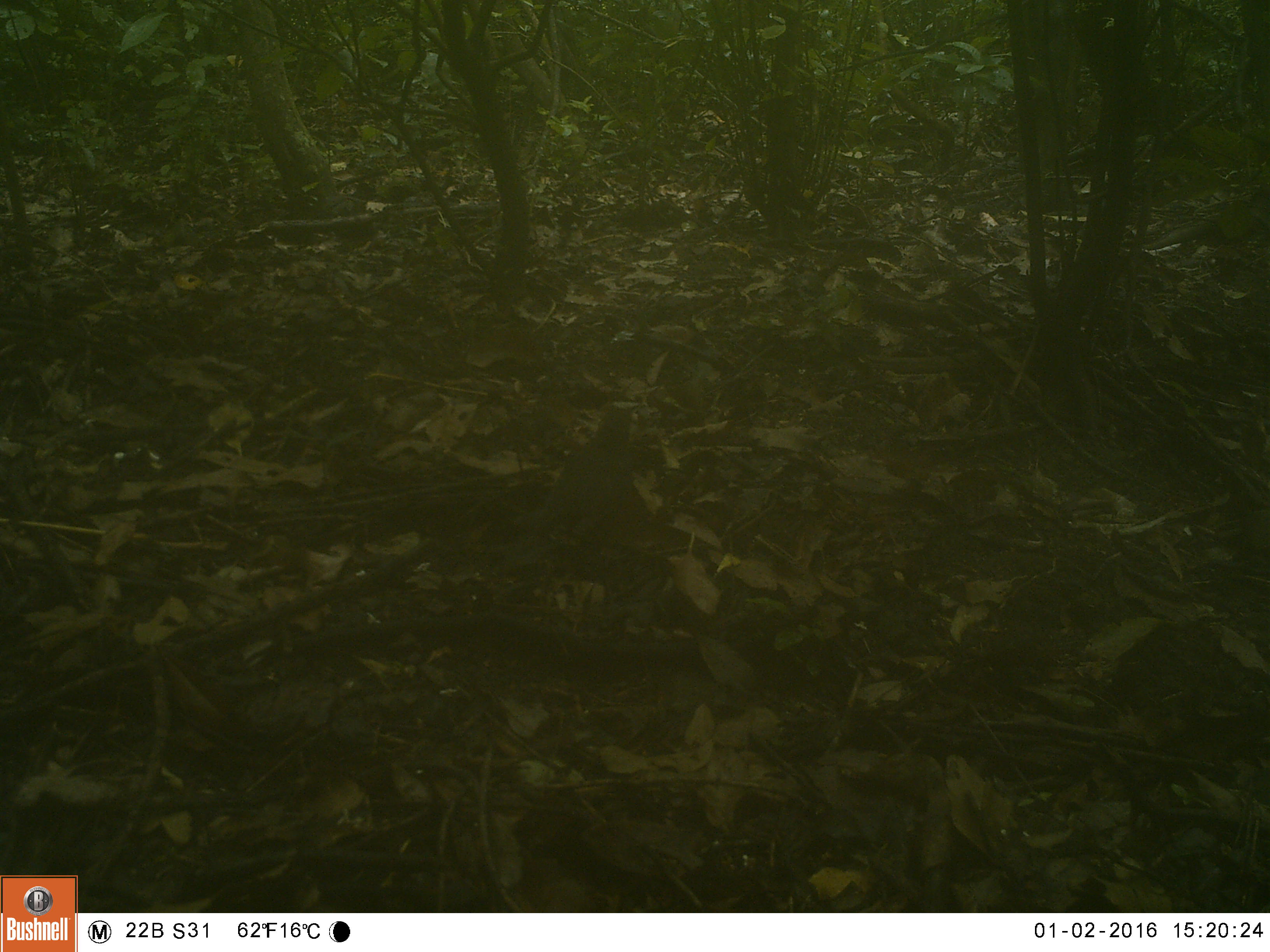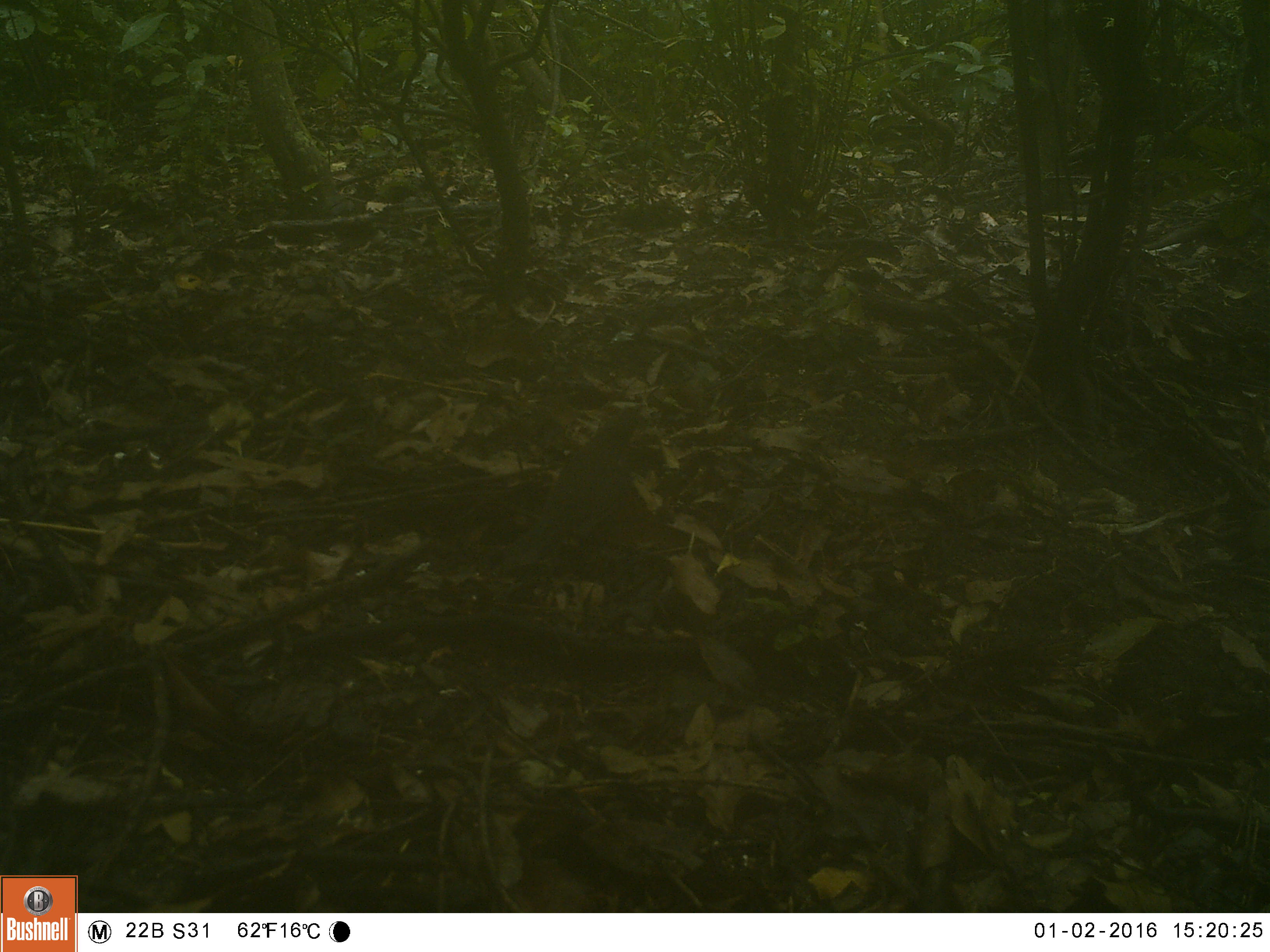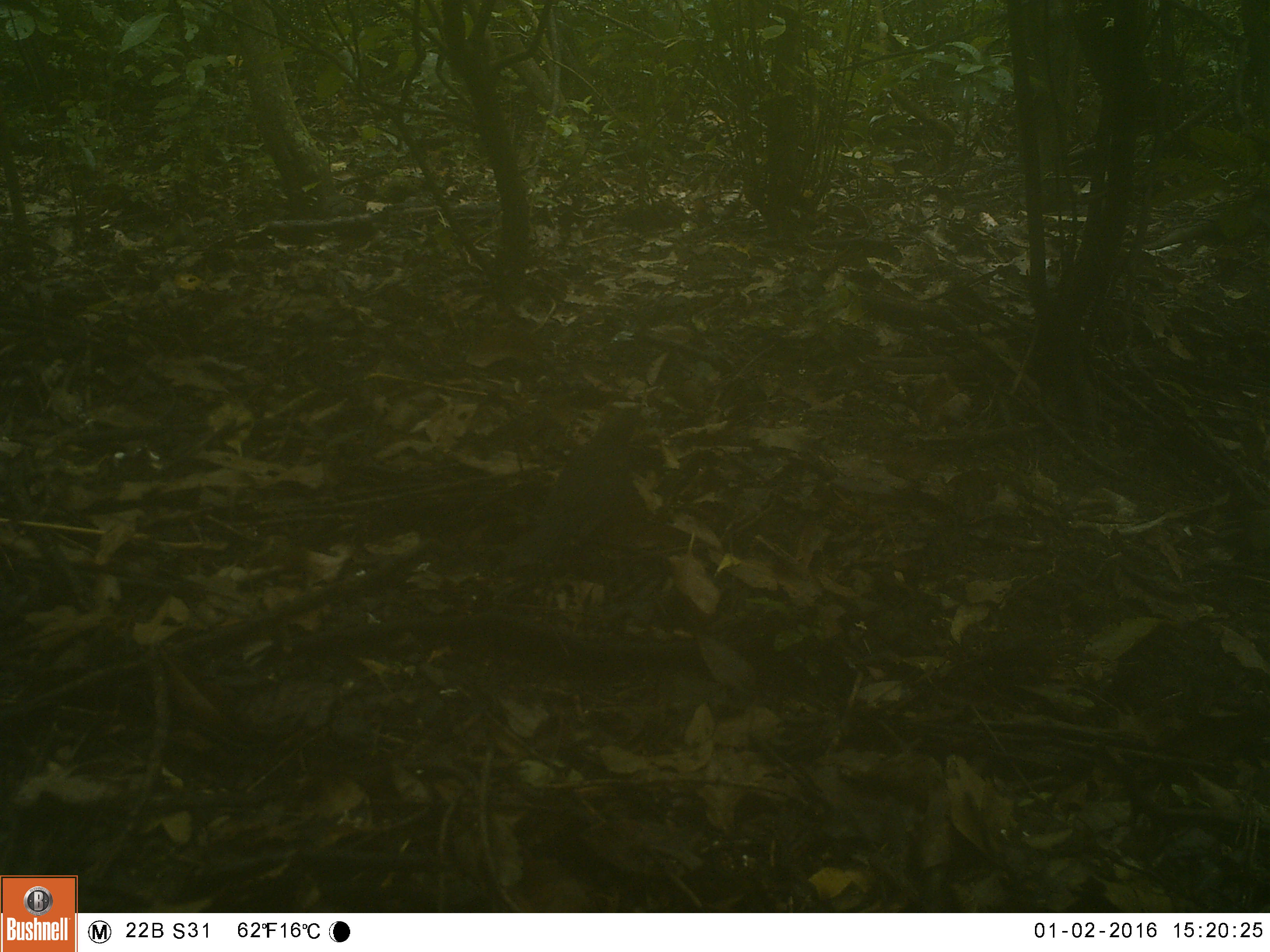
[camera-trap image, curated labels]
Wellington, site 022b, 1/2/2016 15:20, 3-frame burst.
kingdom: Animalia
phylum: Chordata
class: Aves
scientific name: Aves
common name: bird